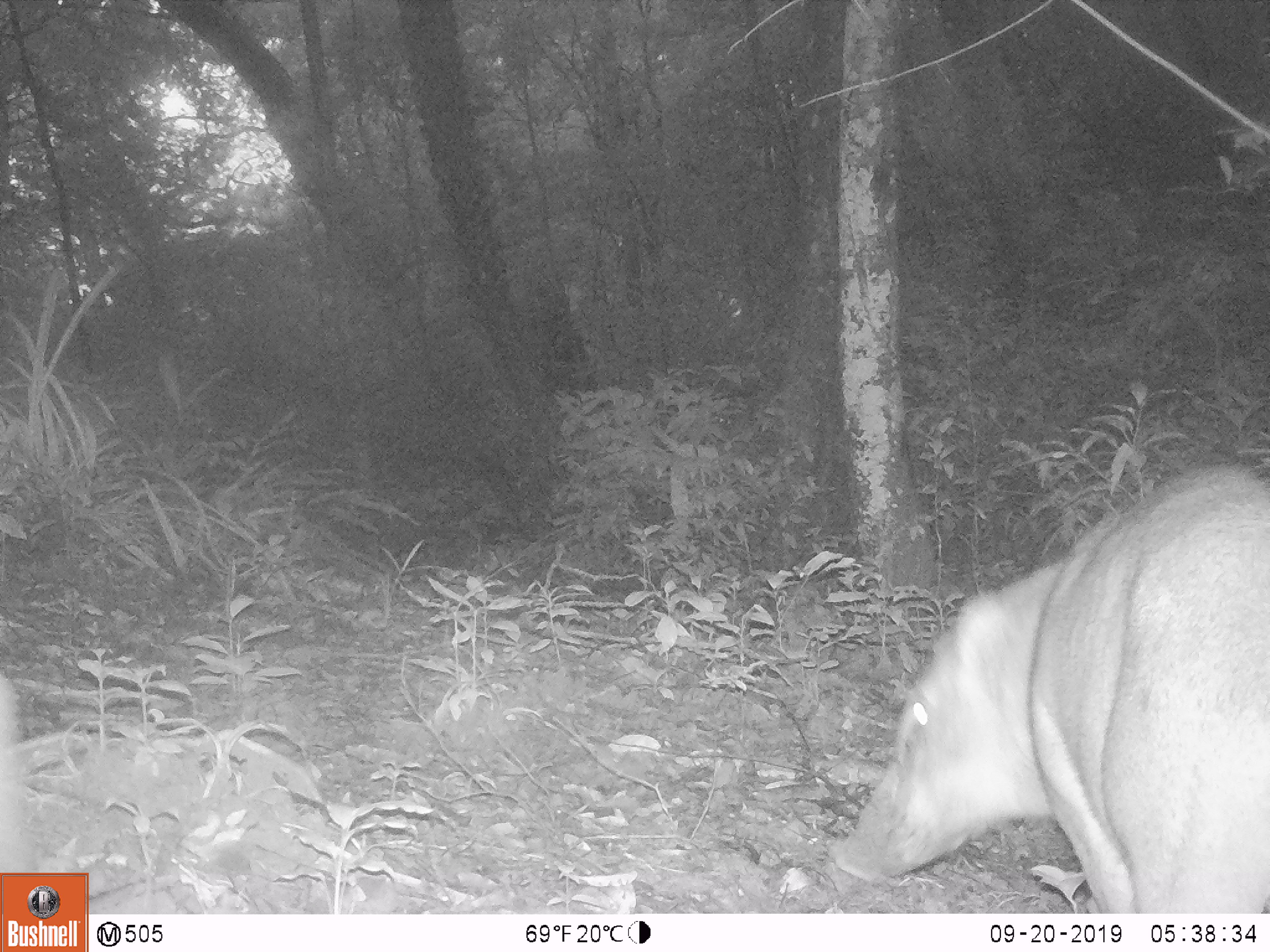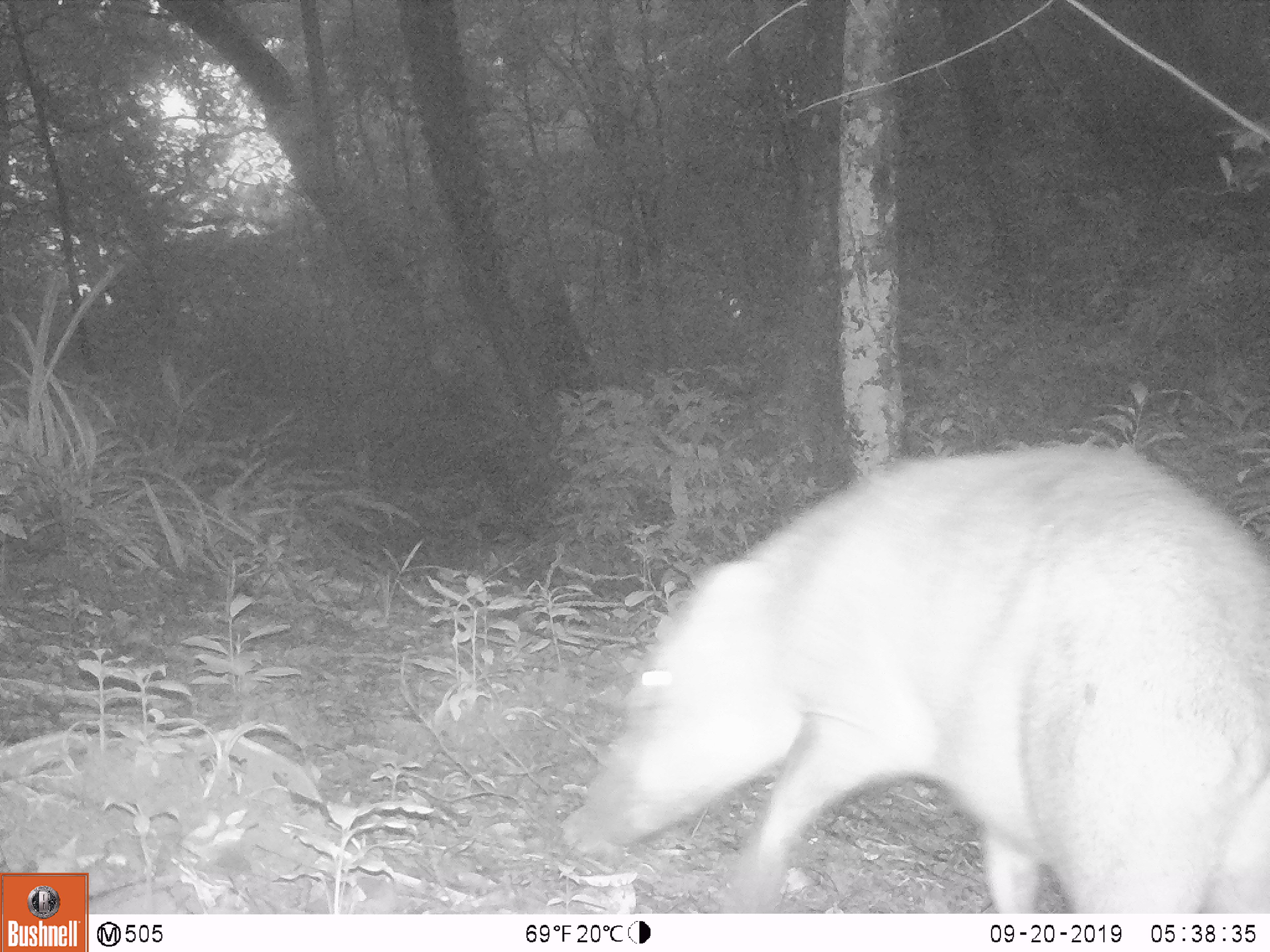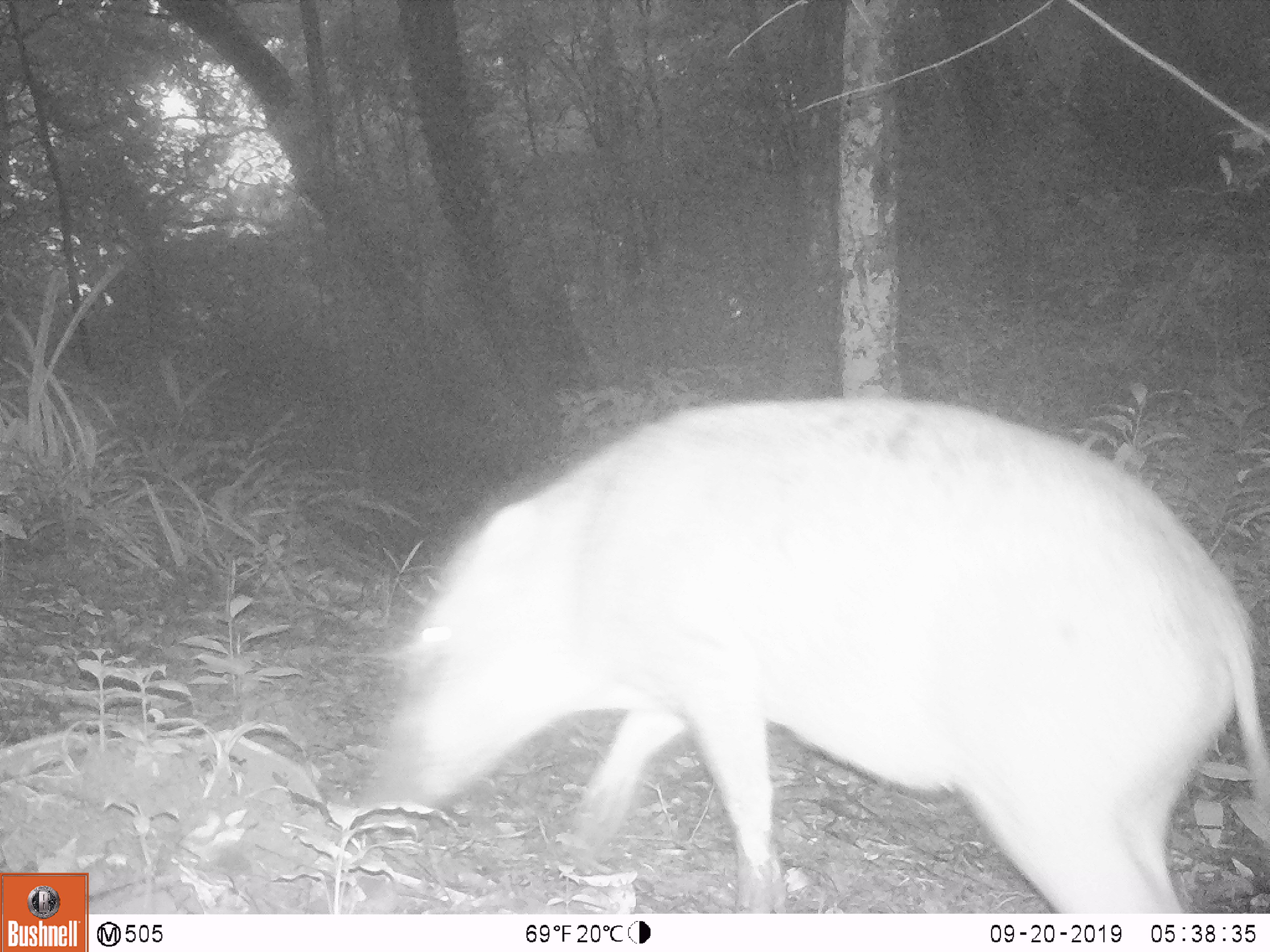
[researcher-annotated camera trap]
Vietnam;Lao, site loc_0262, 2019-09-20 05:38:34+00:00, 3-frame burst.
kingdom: Animalia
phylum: Chordata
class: Mammalia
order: Artiodactyla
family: Suidae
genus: Sus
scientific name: Sus scrofa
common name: eurasian wild pig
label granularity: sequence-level